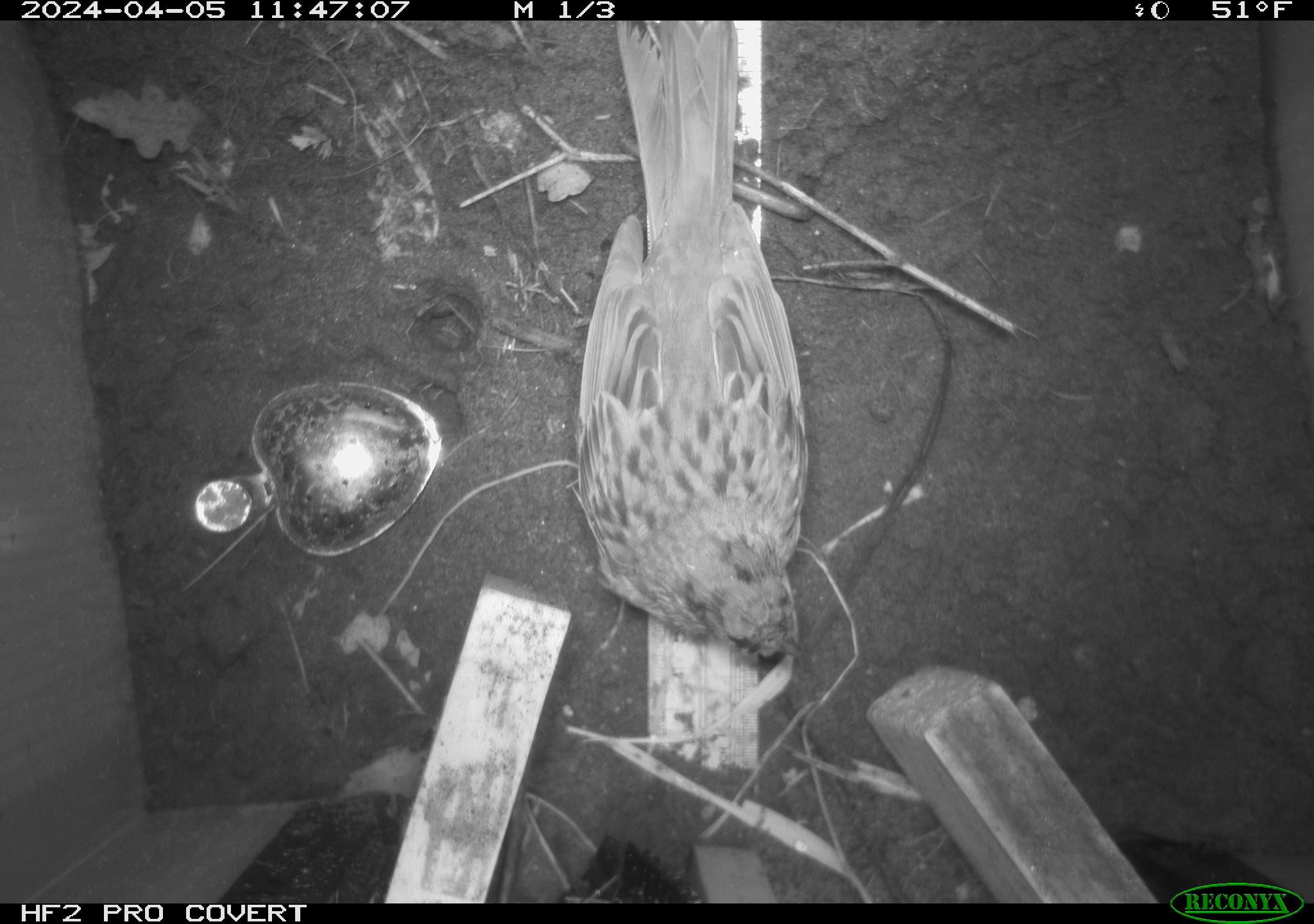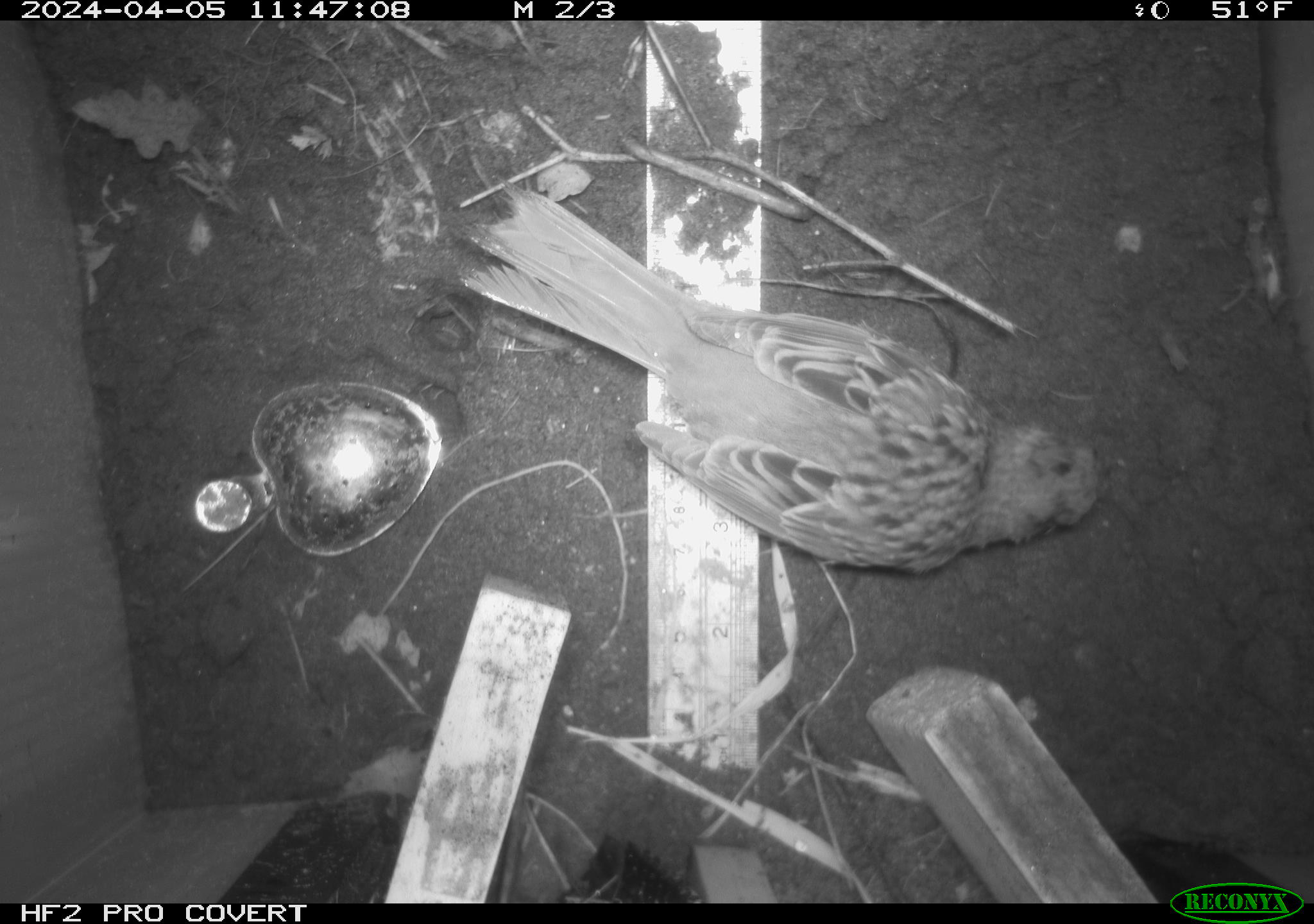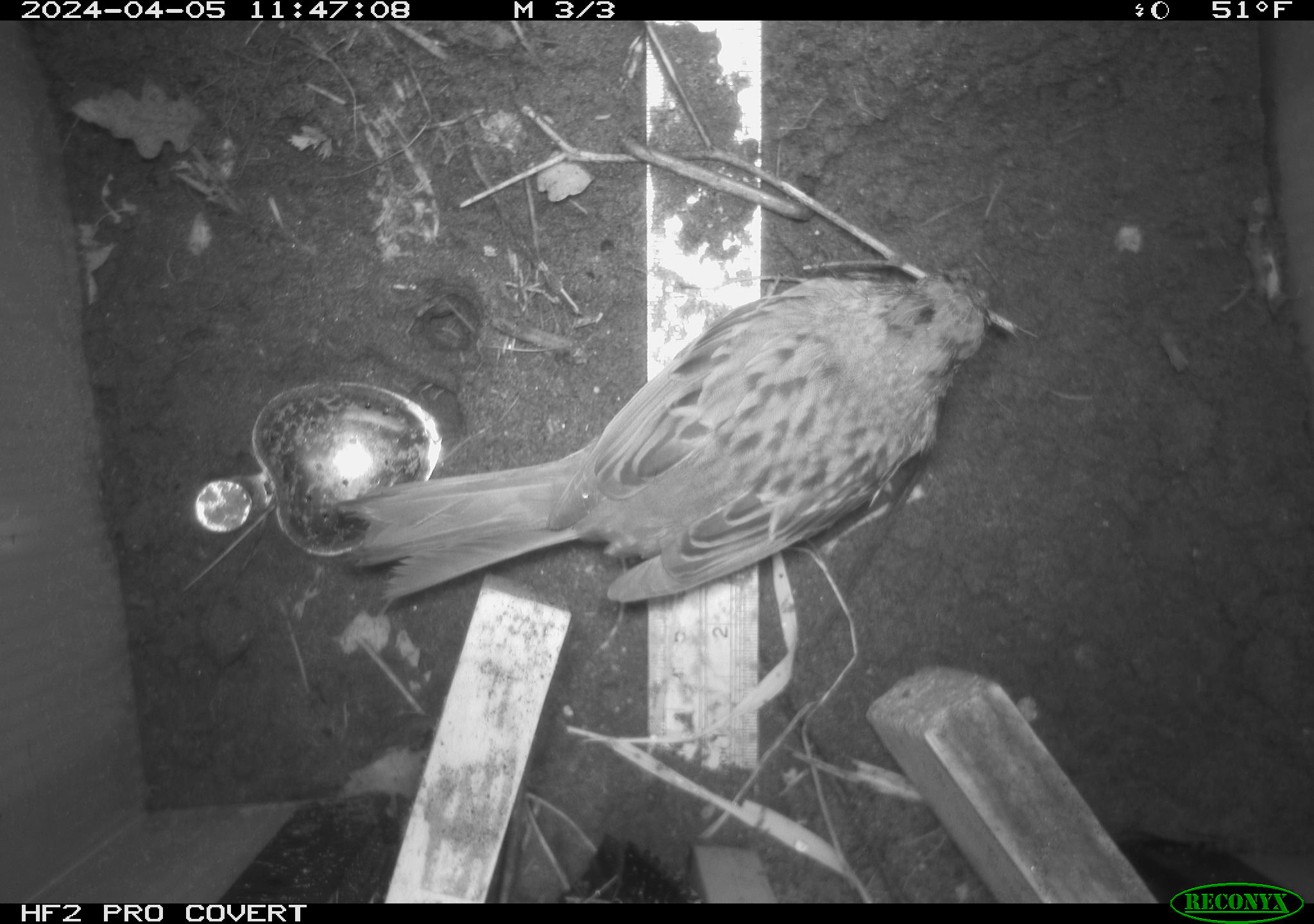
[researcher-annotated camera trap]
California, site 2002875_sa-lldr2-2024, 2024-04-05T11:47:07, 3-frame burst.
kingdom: Animalia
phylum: Chordata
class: Aves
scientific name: Aves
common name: bird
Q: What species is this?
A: Bird (Aves).